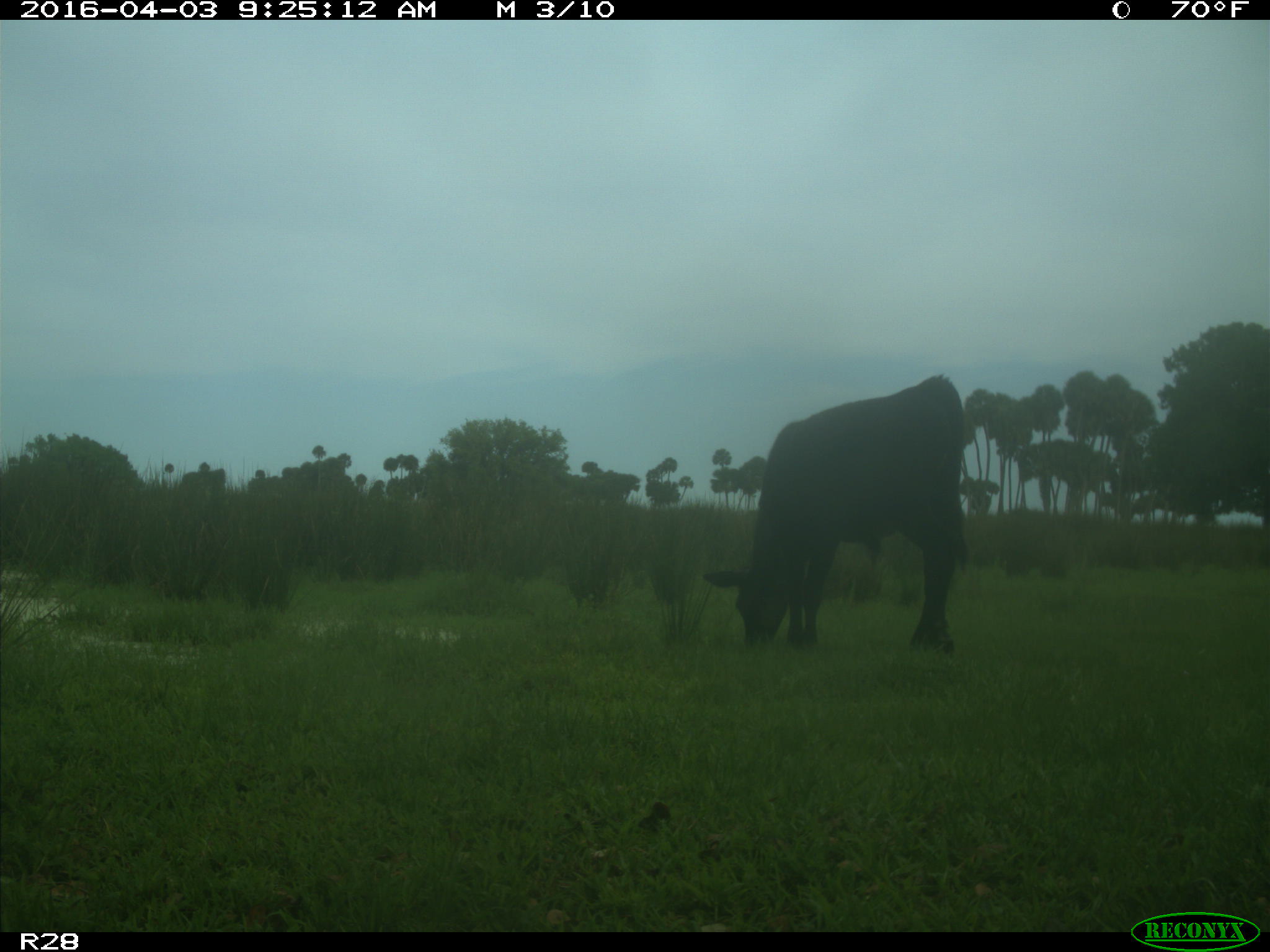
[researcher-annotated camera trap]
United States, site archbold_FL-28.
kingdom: Animalia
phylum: Chordata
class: Mammalia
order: Artiodactyla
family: Bovidae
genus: Bos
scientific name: Bos taurus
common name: domestic cow